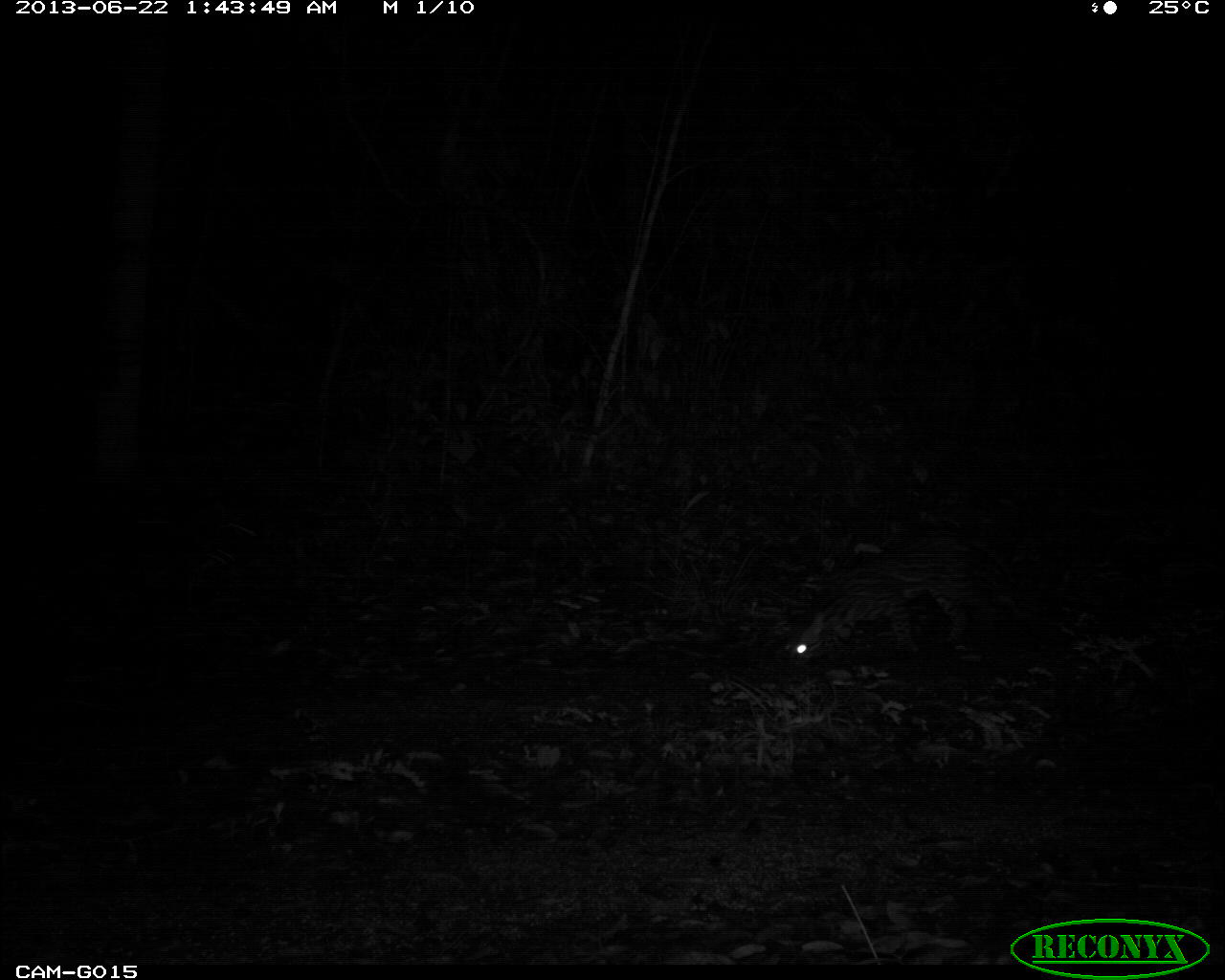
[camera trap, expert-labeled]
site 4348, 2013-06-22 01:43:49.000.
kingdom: Animalia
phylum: Chordata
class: Mammalia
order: Carnivora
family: Felidae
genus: Leopardus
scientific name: Leopardus pardalis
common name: ocelot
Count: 1.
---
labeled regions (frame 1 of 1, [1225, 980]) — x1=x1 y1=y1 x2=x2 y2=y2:
leopardus pardalis: x1=777 y1=529 x2=1032 y2=668